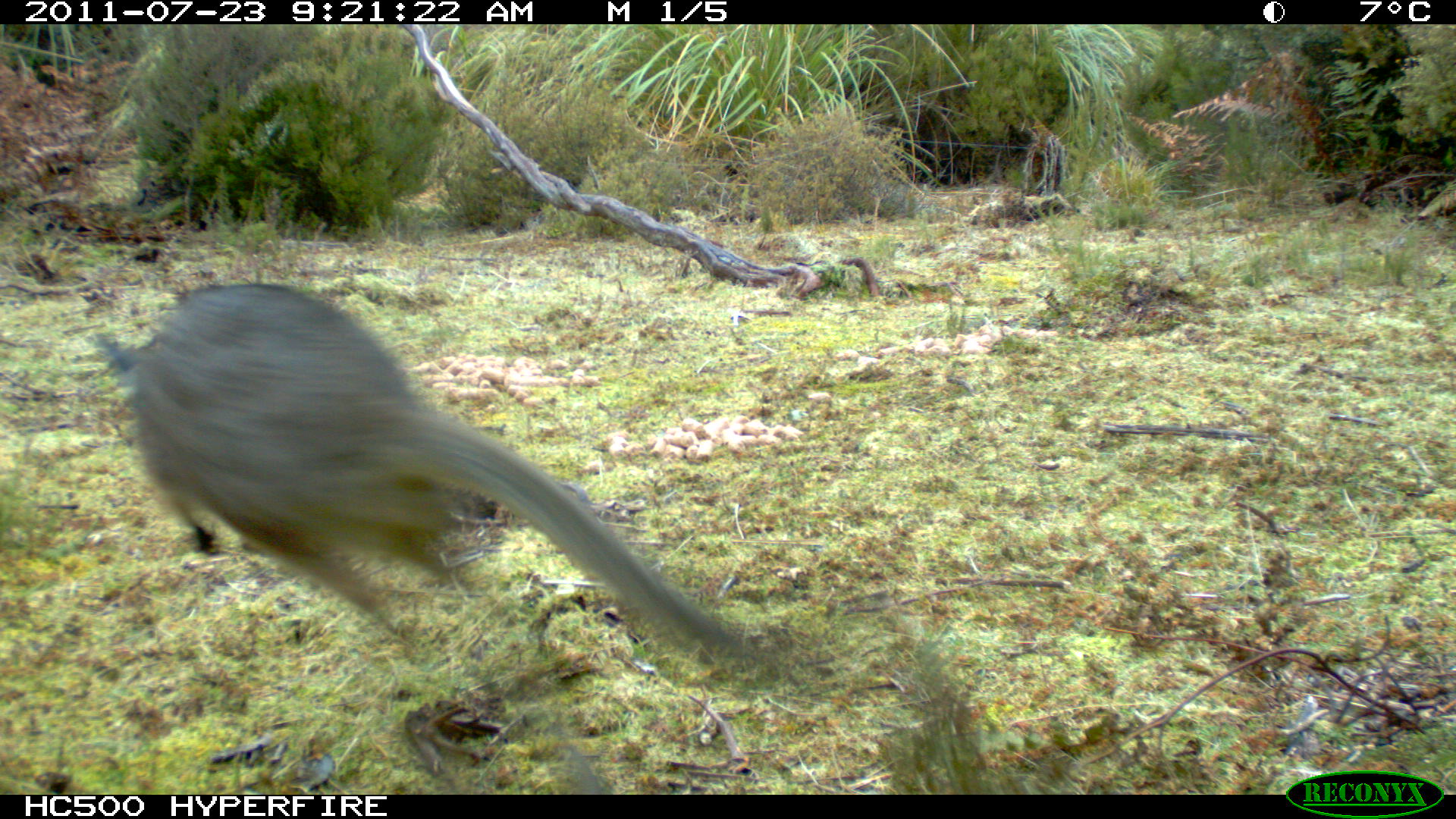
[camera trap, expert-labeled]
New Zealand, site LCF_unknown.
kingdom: Animalia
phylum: Chordata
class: Mammalia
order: Diprotodontia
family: Macropodidae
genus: Notamacropus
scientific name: Notamacropus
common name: wallaby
Wallaby (Notamacropus).